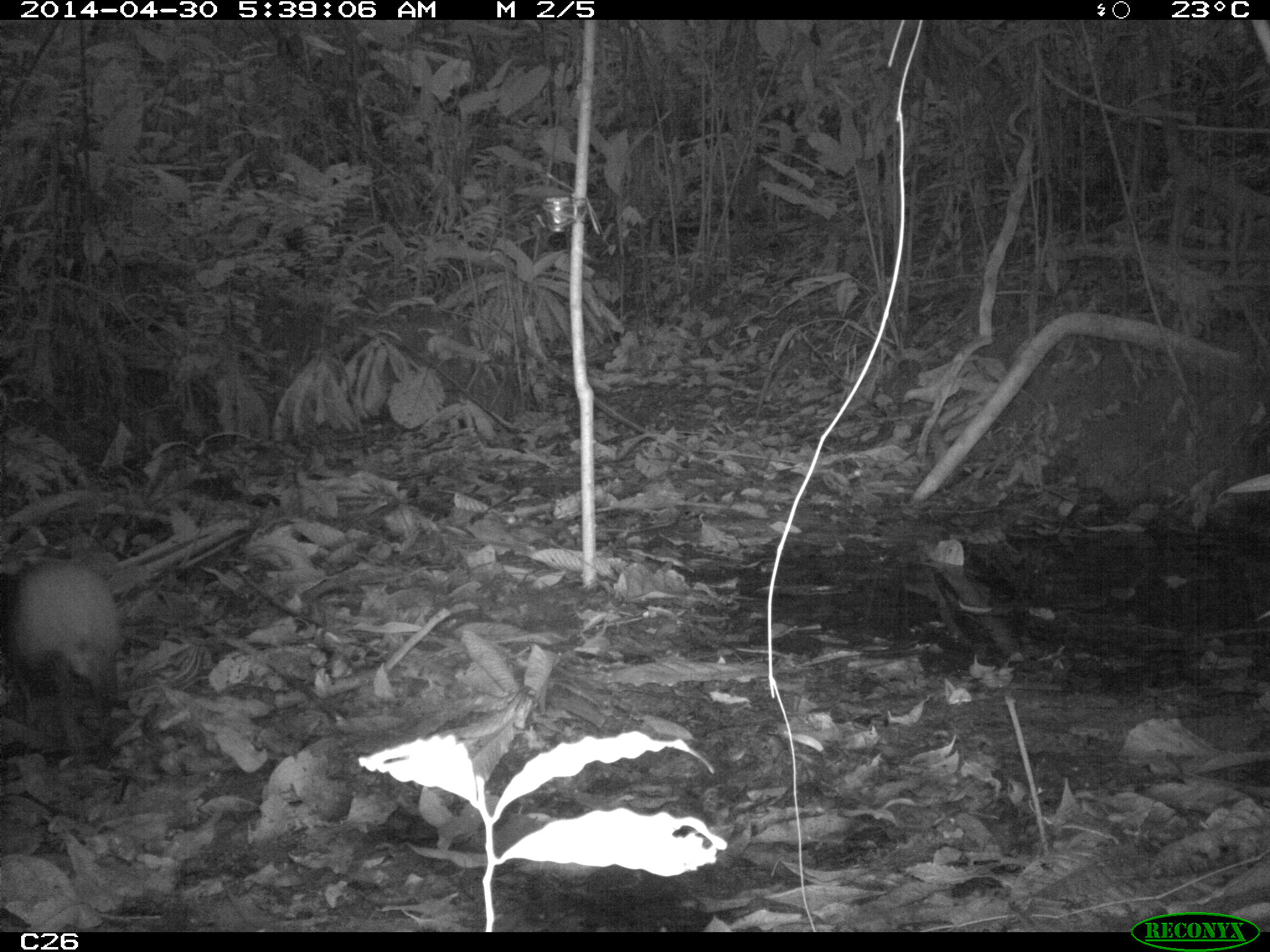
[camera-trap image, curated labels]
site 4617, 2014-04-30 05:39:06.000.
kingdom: Animalia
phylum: Chordata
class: Mammalia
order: Rodentia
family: Dasyproctidae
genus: Dasyprocta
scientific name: Dasyprocta leporina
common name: red-rumped agouti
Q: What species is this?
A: Dasyprocta leporina (red-rumped agouti).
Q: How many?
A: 1.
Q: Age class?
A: Adult.